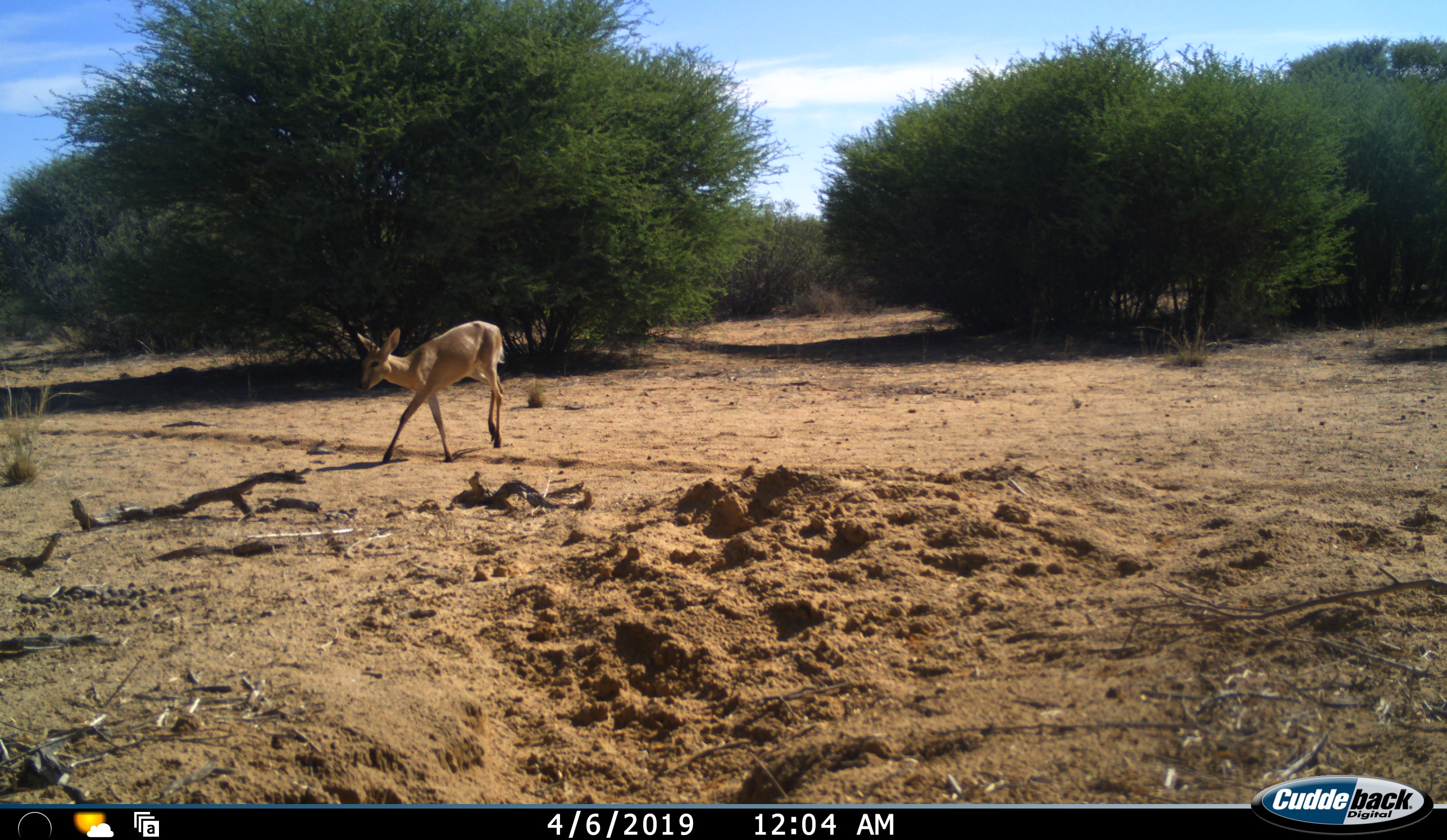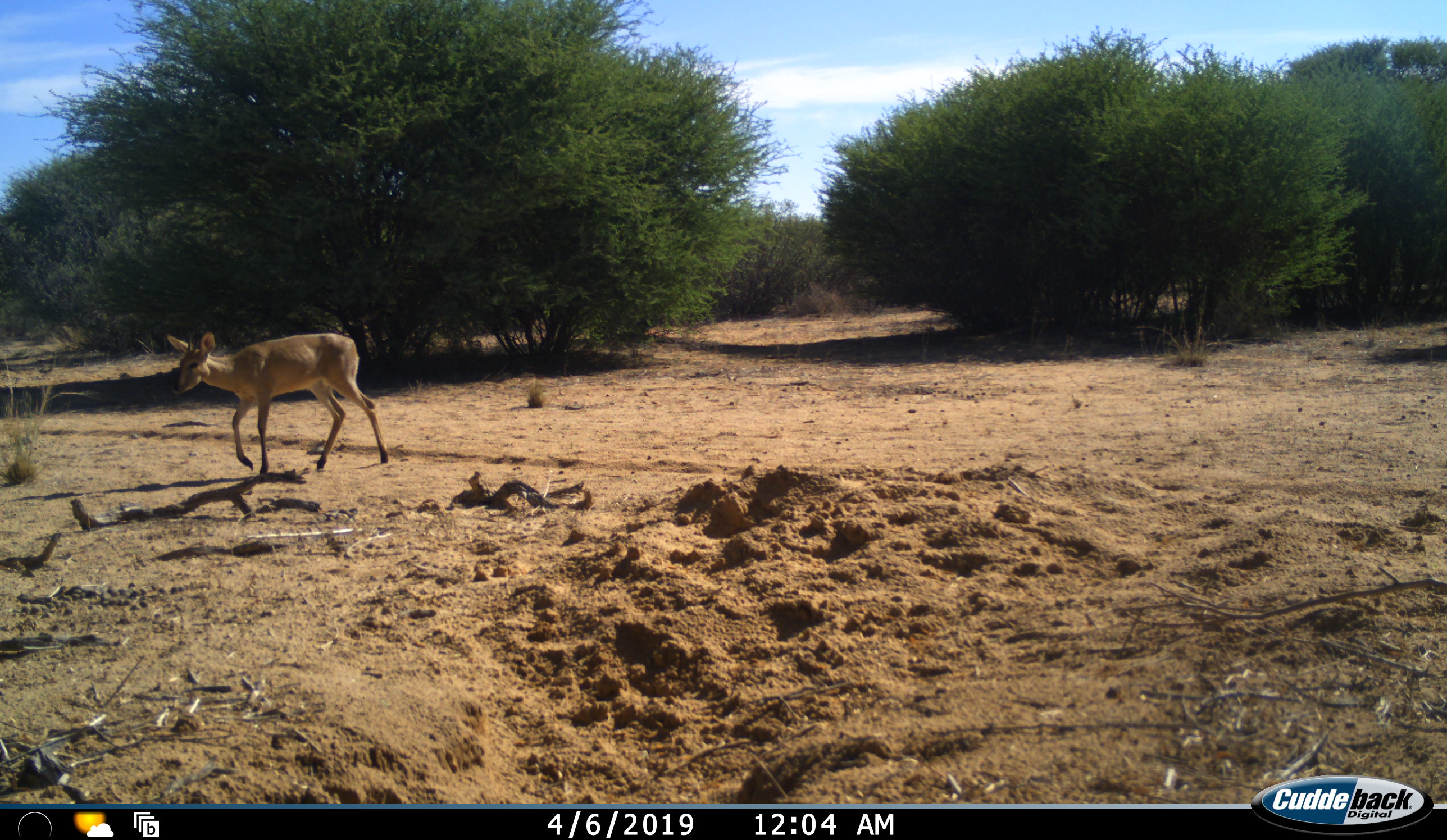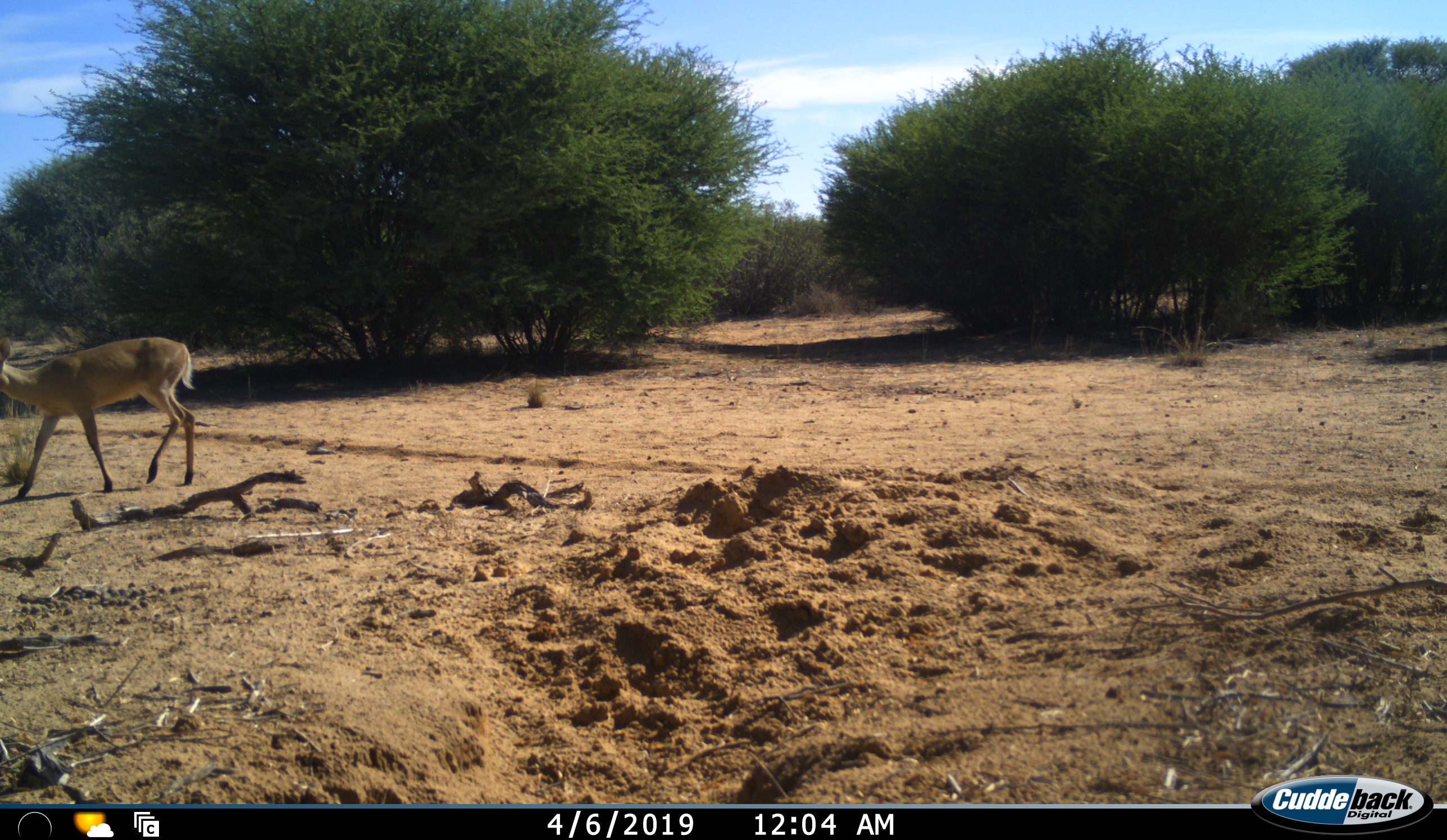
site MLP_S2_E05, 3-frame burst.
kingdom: Animalia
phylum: Chordata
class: Mammalia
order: Artiodactyla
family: Bovidae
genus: Sylvicapra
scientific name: Sylvicapra grimmia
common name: common duiker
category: duikercommongrey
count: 1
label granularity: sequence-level